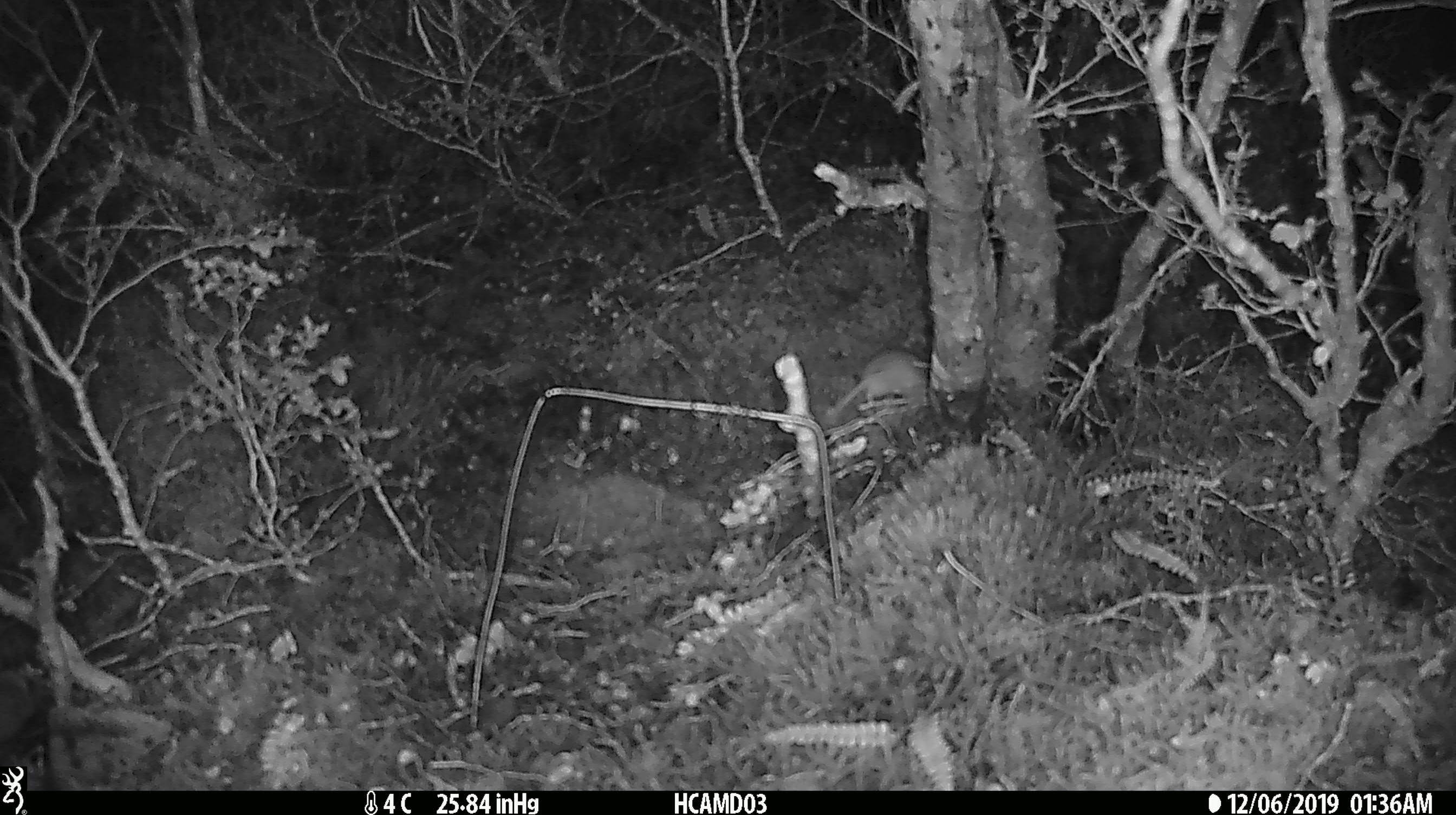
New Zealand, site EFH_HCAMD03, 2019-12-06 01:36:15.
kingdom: Animalia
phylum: Chordata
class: Mammalia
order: Rodentia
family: Muridae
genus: Mus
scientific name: Mus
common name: mouse